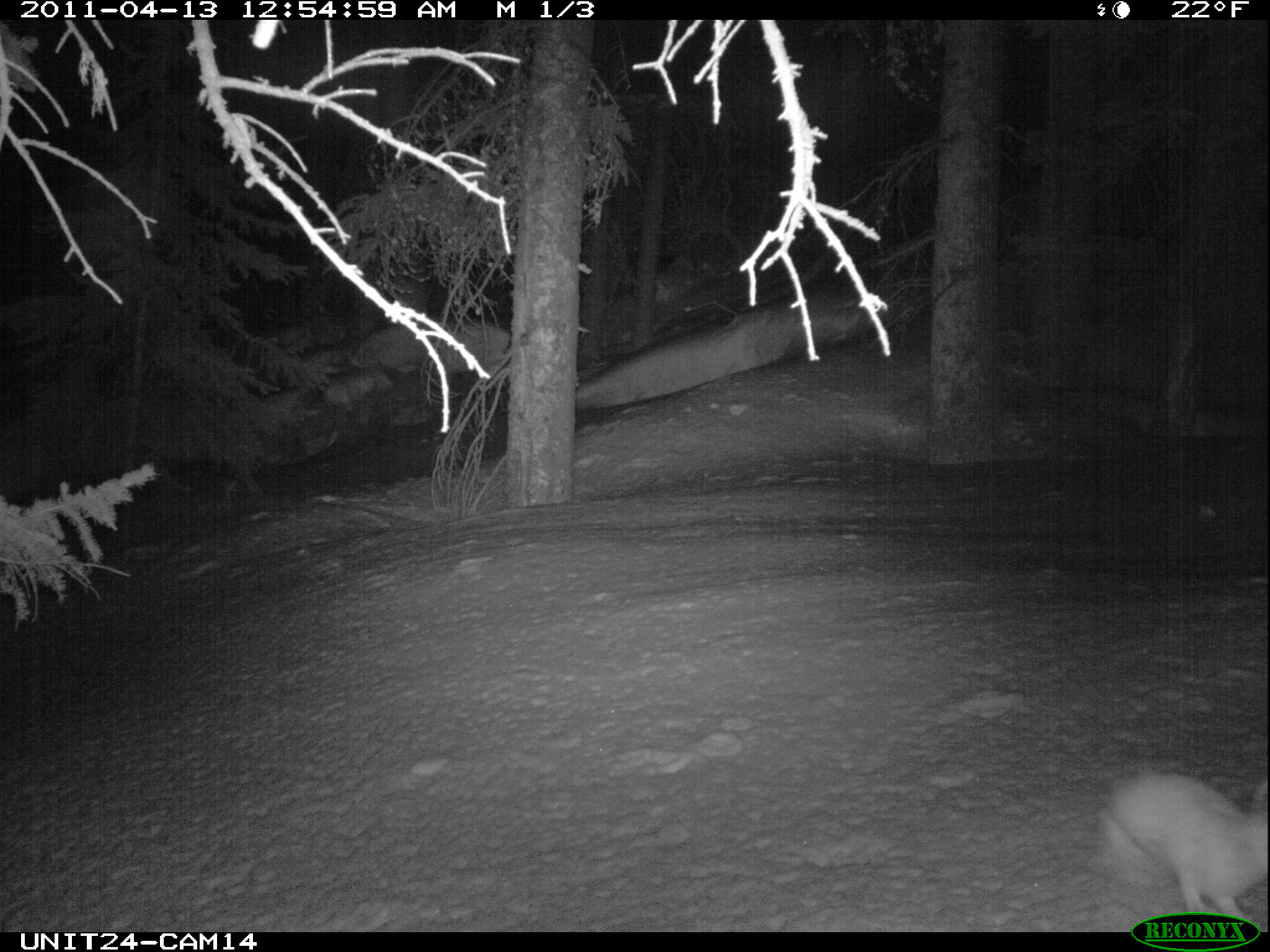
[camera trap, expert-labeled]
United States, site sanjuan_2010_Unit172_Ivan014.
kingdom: Animalia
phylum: Chordata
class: Mammalia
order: Lagomorpha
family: Leporidae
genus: Lepus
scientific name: Lepus americanus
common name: snowshoe hare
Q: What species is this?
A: Lepus americanus (snowshoe hare).